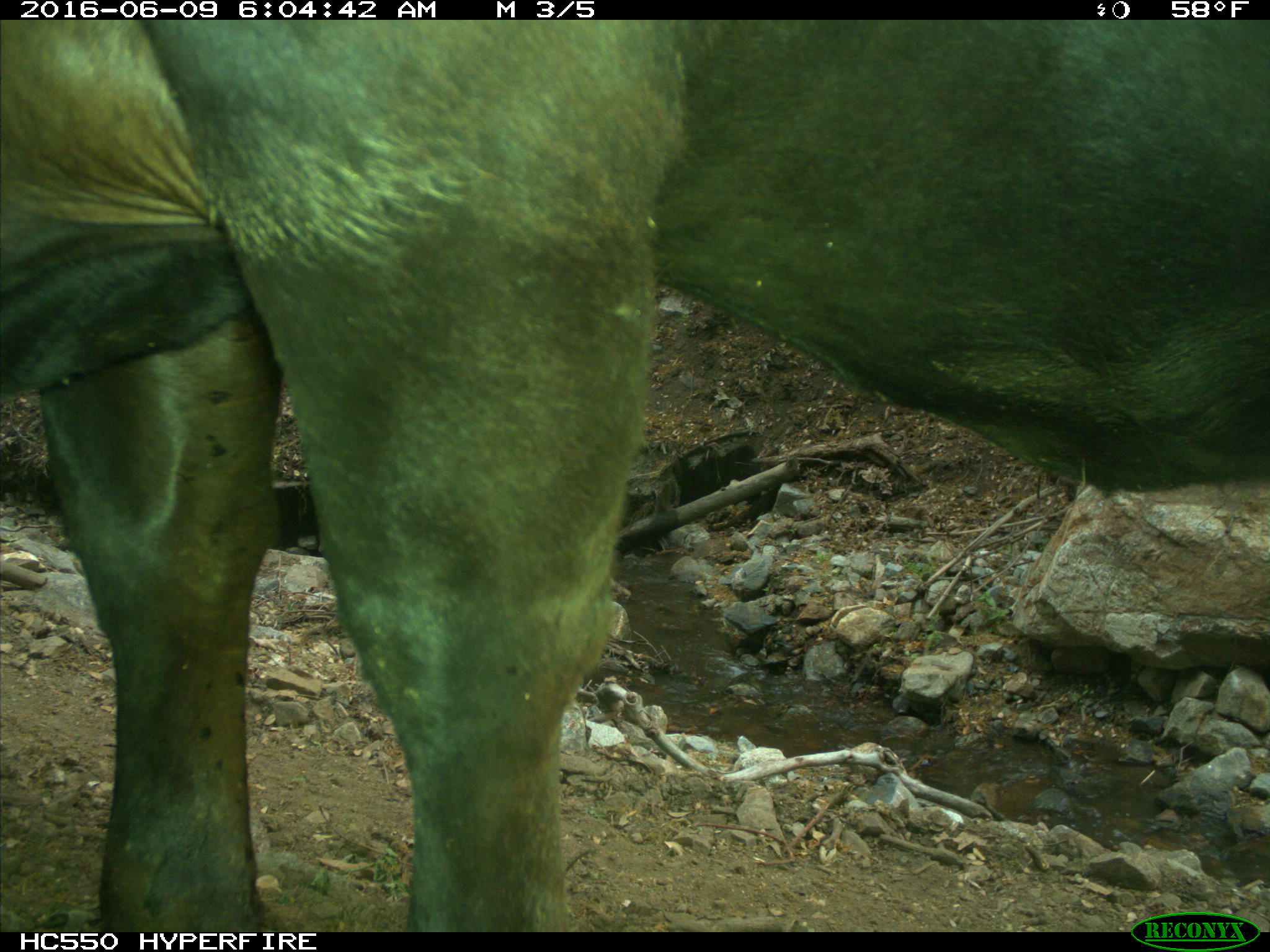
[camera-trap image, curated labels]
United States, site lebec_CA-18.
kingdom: Animalia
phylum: Chordata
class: Mammalia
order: Artiodactyla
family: Bovidae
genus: Bos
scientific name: Bos taurus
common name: domestic cow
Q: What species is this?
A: Bos taurus (domestic cow).